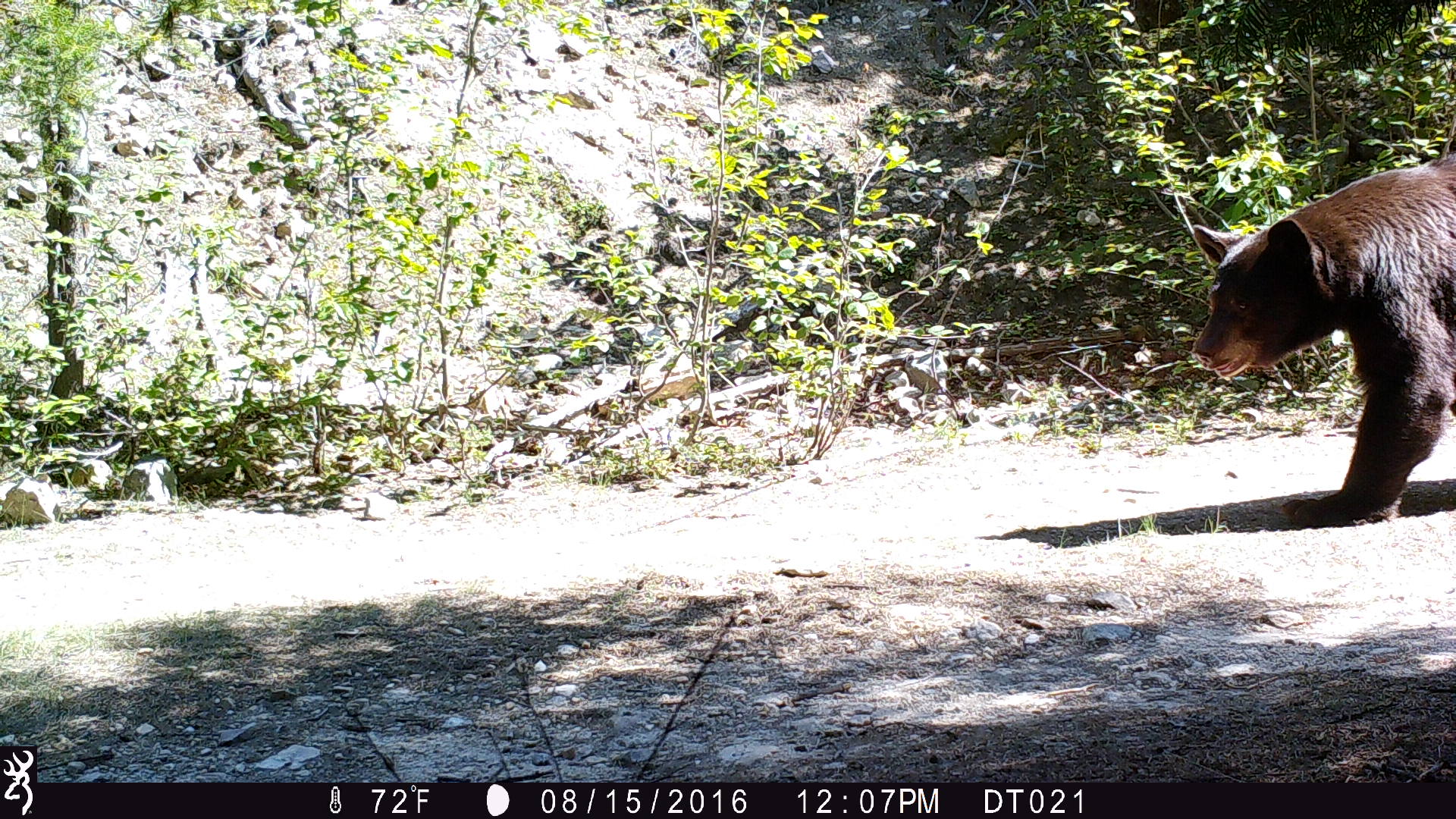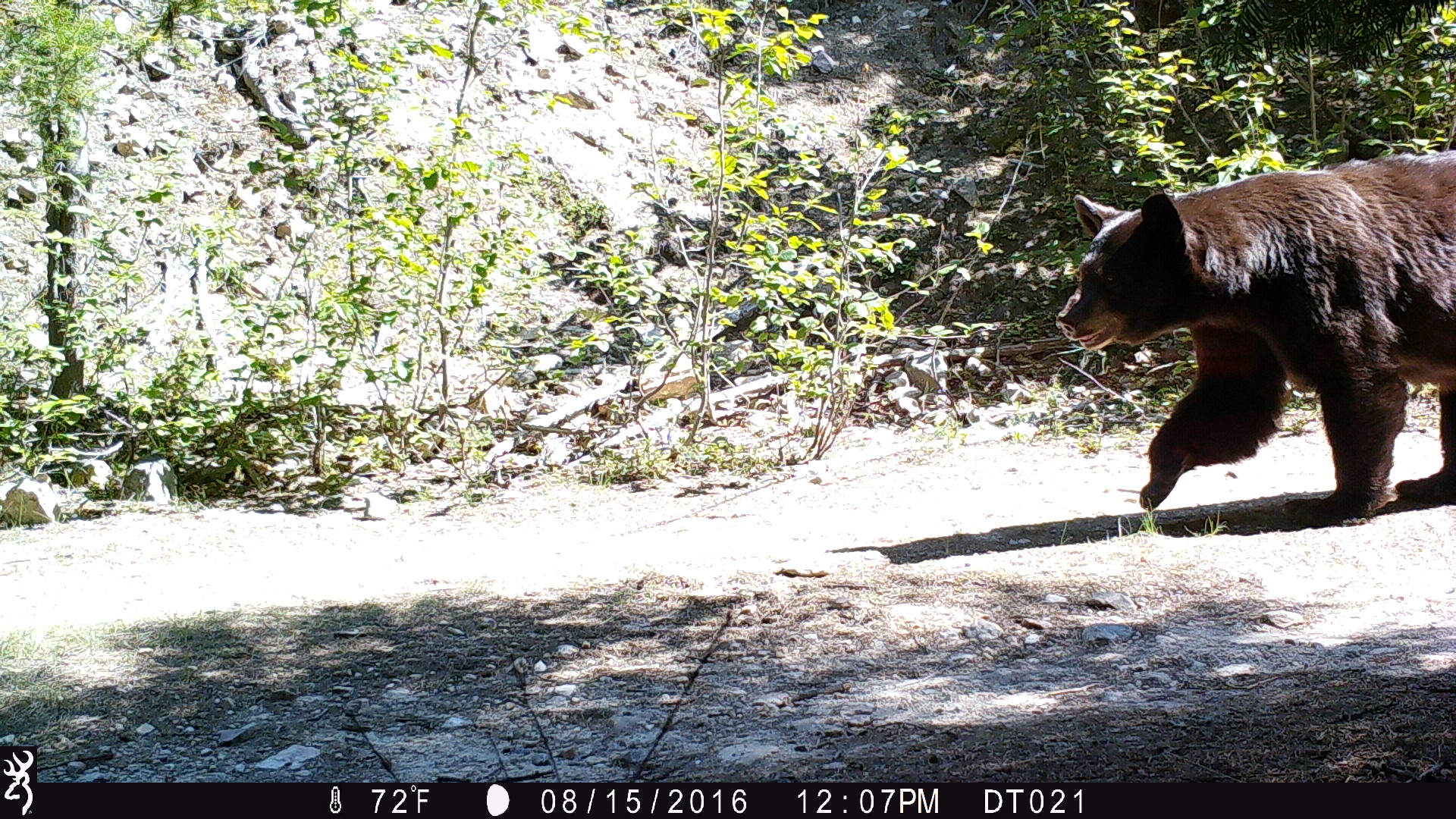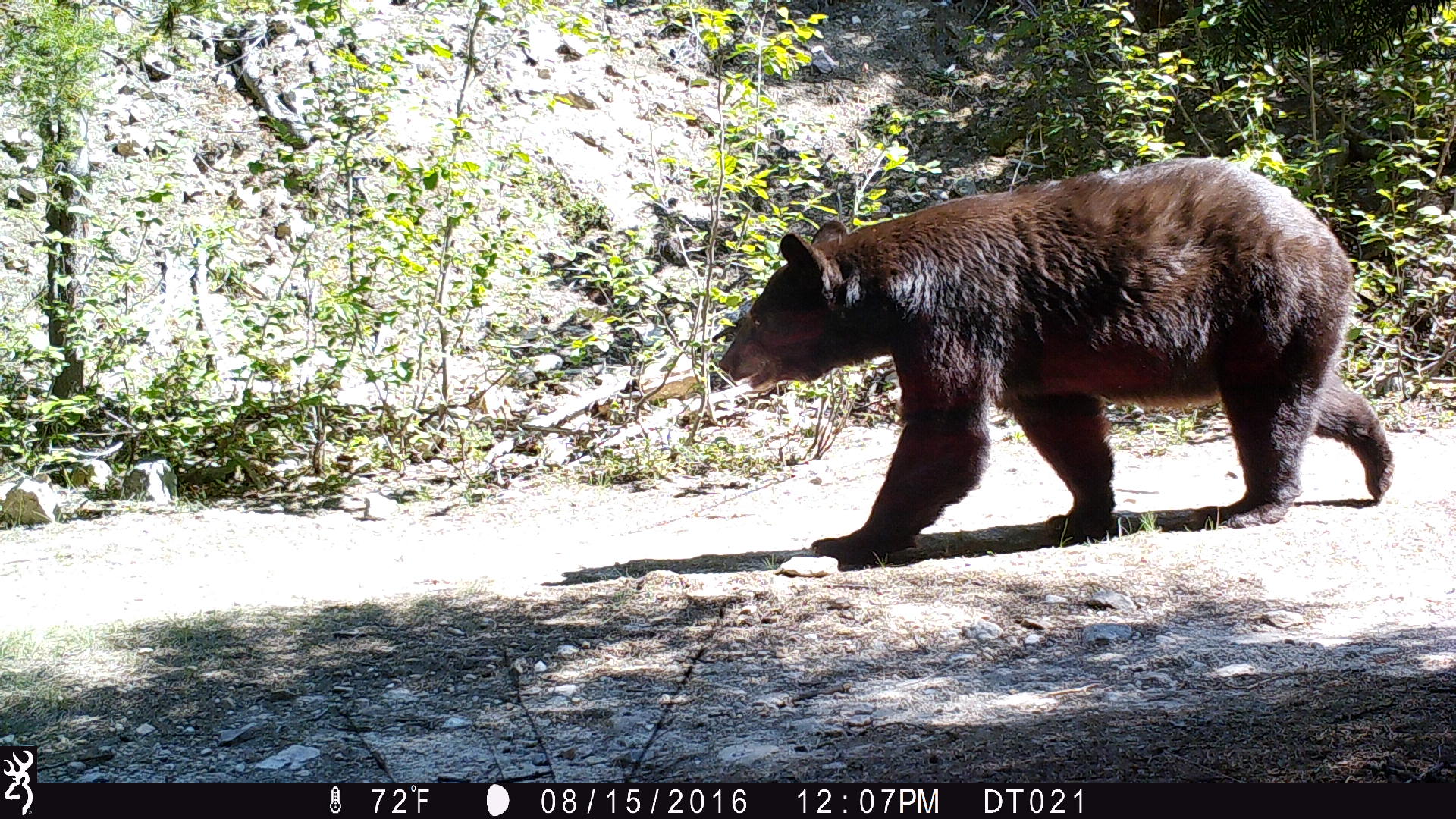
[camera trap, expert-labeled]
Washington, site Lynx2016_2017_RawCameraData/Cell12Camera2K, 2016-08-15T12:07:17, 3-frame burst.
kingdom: Animalia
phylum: Chordata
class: Mammalia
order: Carnivora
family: Ursidae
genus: Ursus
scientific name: Ursus americanus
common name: american black bear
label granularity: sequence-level